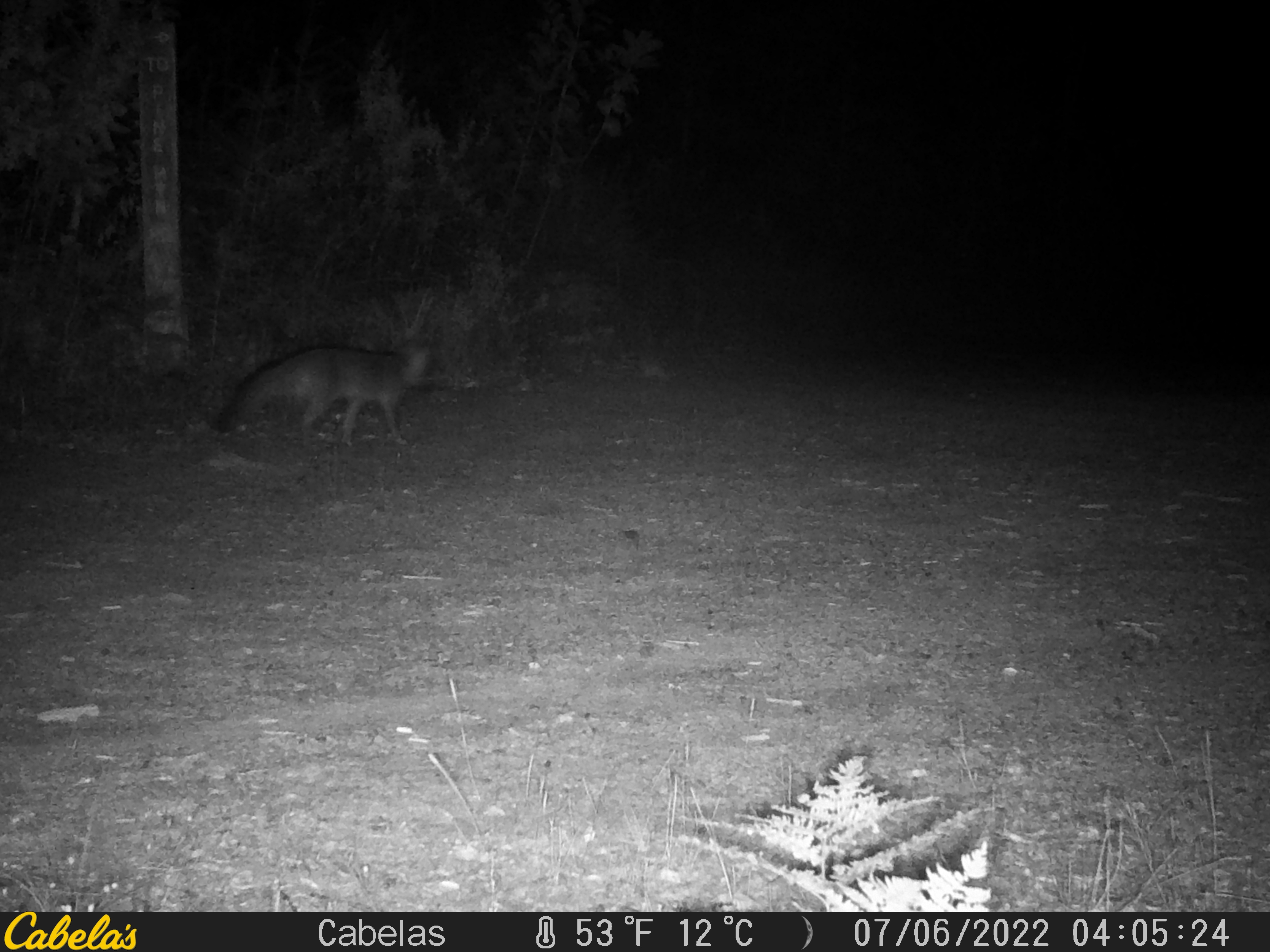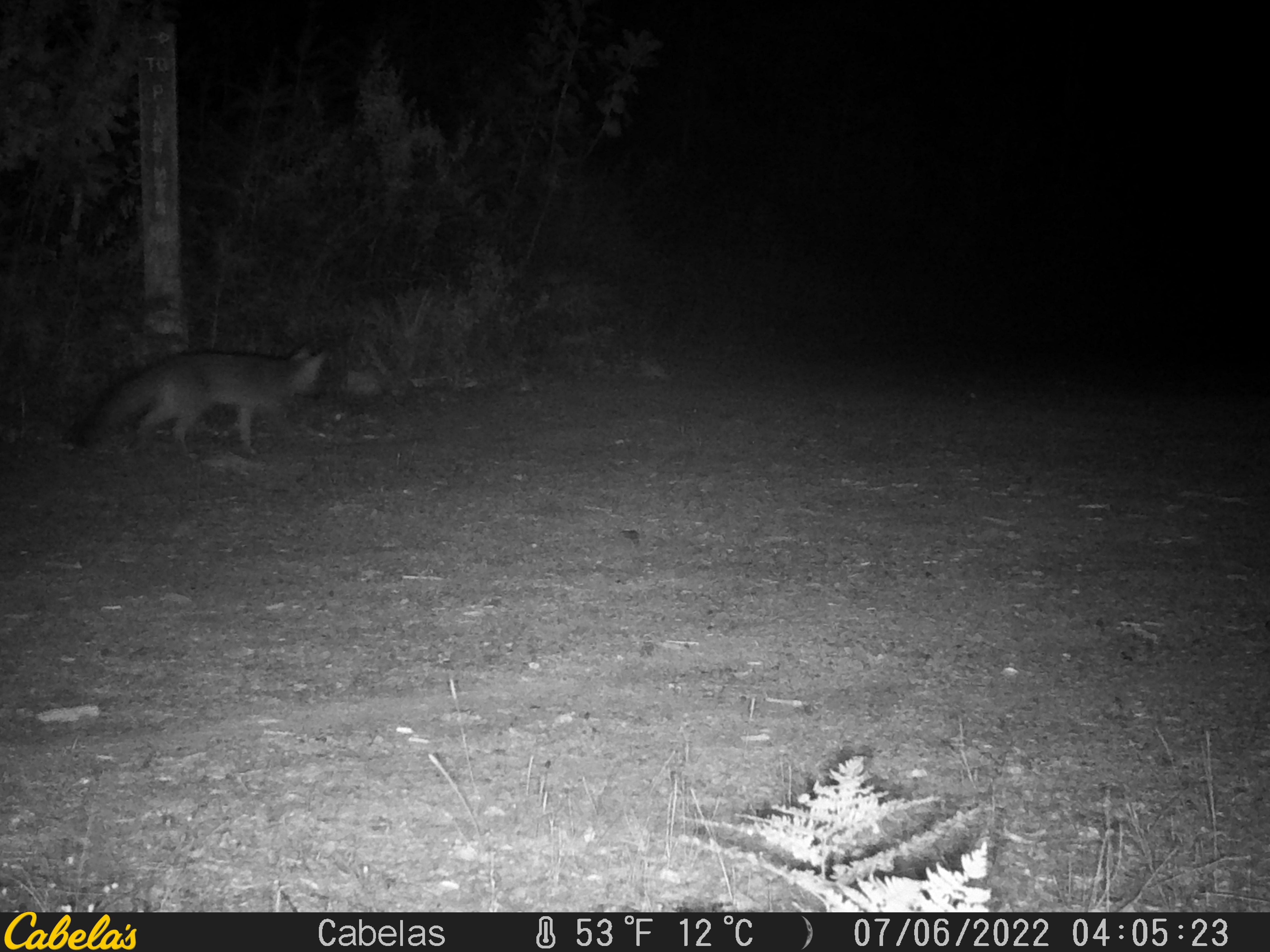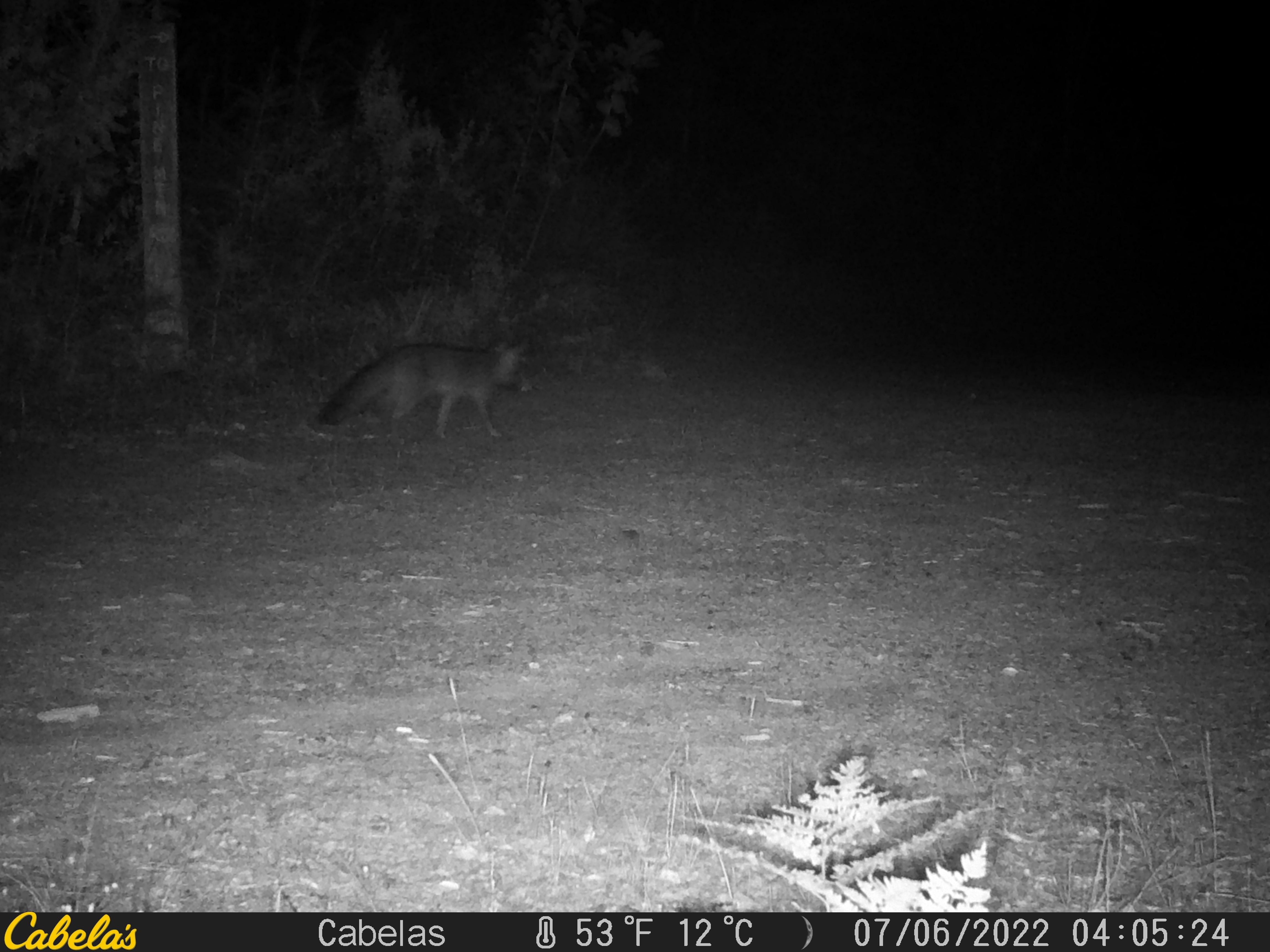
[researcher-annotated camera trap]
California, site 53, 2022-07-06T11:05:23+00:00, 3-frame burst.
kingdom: Animalia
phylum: Chordata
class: Mammalia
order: Carnivora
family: Canidae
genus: Urocyon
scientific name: Urocyon cinereoargenteus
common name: gray fox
Gray fox (Urocyon cinereoargenteus).